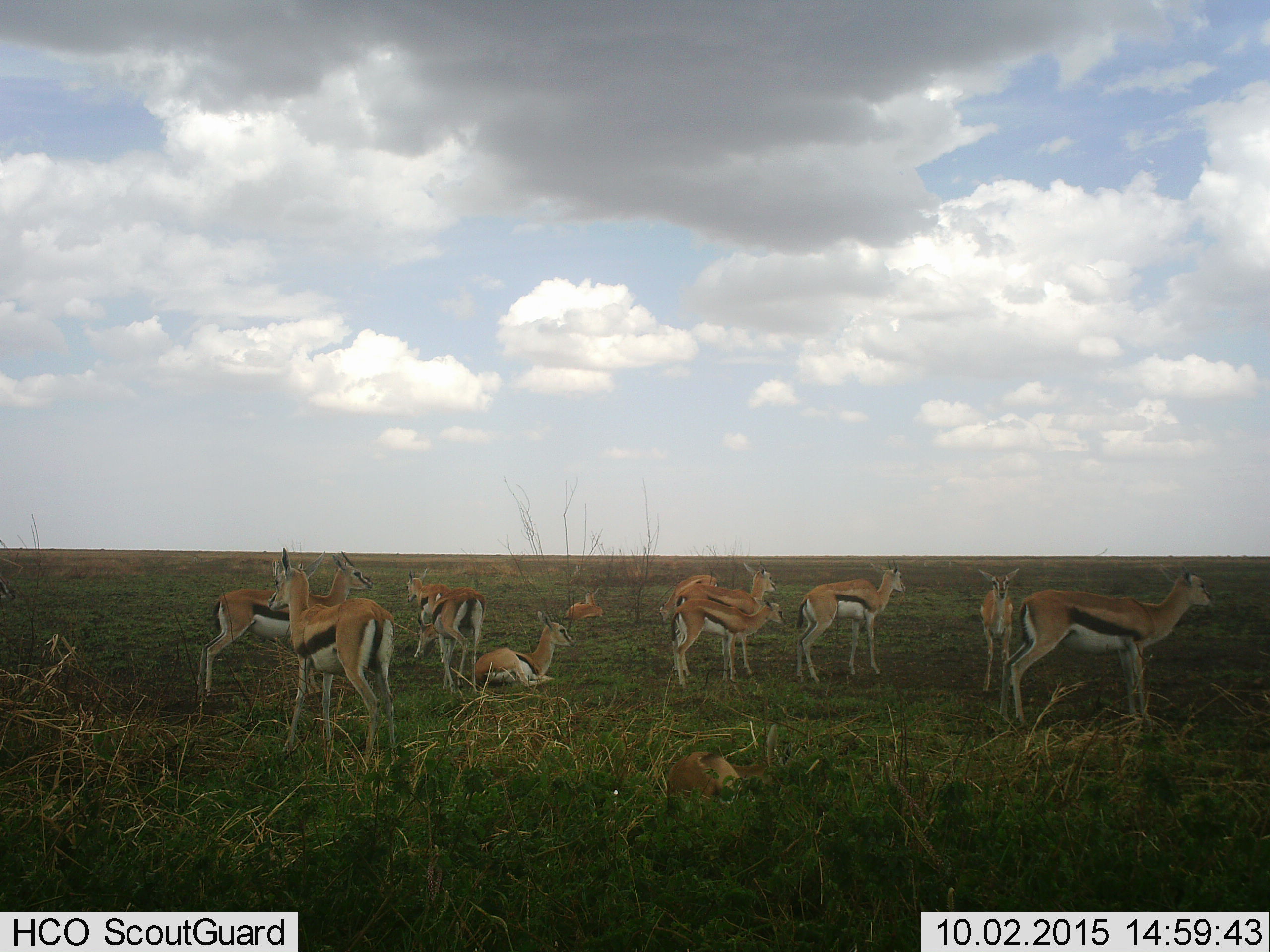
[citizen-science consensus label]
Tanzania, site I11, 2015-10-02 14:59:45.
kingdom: Animalia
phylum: Chordata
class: Mammalia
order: Artiodactyla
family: Bovidae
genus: Eudorcas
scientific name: Eudorcas thomsonii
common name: thomson's gazelle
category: gazellethomsons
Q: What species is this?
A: Gazellethomsons (thomson's gazelle) (Eudorcas thomsonii).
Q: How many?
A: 11-50.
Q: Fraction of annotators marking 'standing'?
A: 100%.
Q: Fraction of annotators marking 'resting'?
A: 70%.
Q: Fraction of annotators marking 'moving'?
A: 60%.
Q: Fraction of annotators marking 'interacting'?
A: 20%.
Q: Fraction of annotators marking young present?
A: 10%.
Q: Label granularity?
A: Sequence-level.